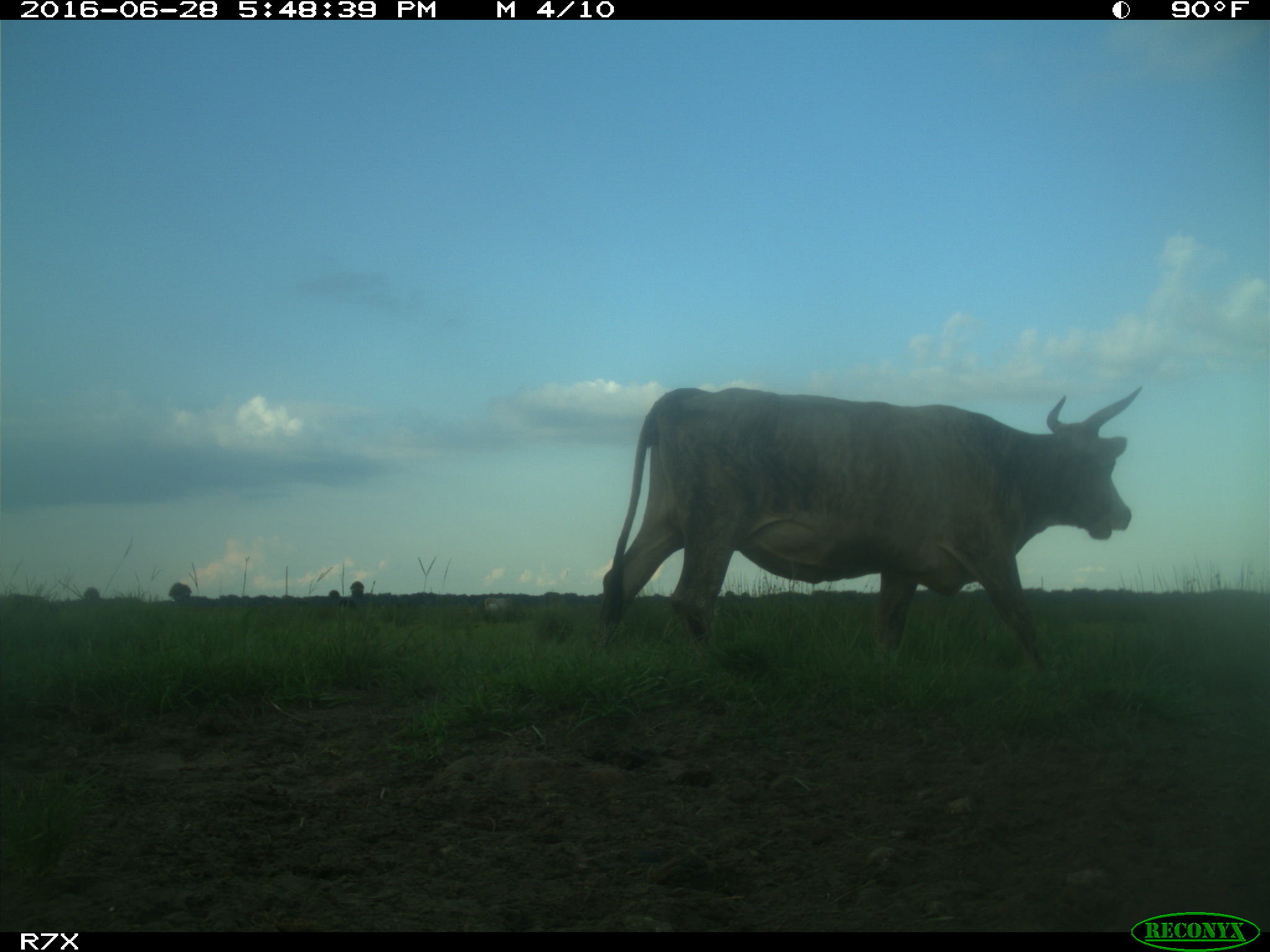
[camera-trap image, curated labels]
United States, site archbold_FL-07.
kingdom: Animalia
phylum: Chordata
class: Mammalia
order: Artiodactyla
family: Bovidae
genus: Bos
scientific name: Bos taurus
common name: domestic cow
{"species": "Bos taurus (domestic cow)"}